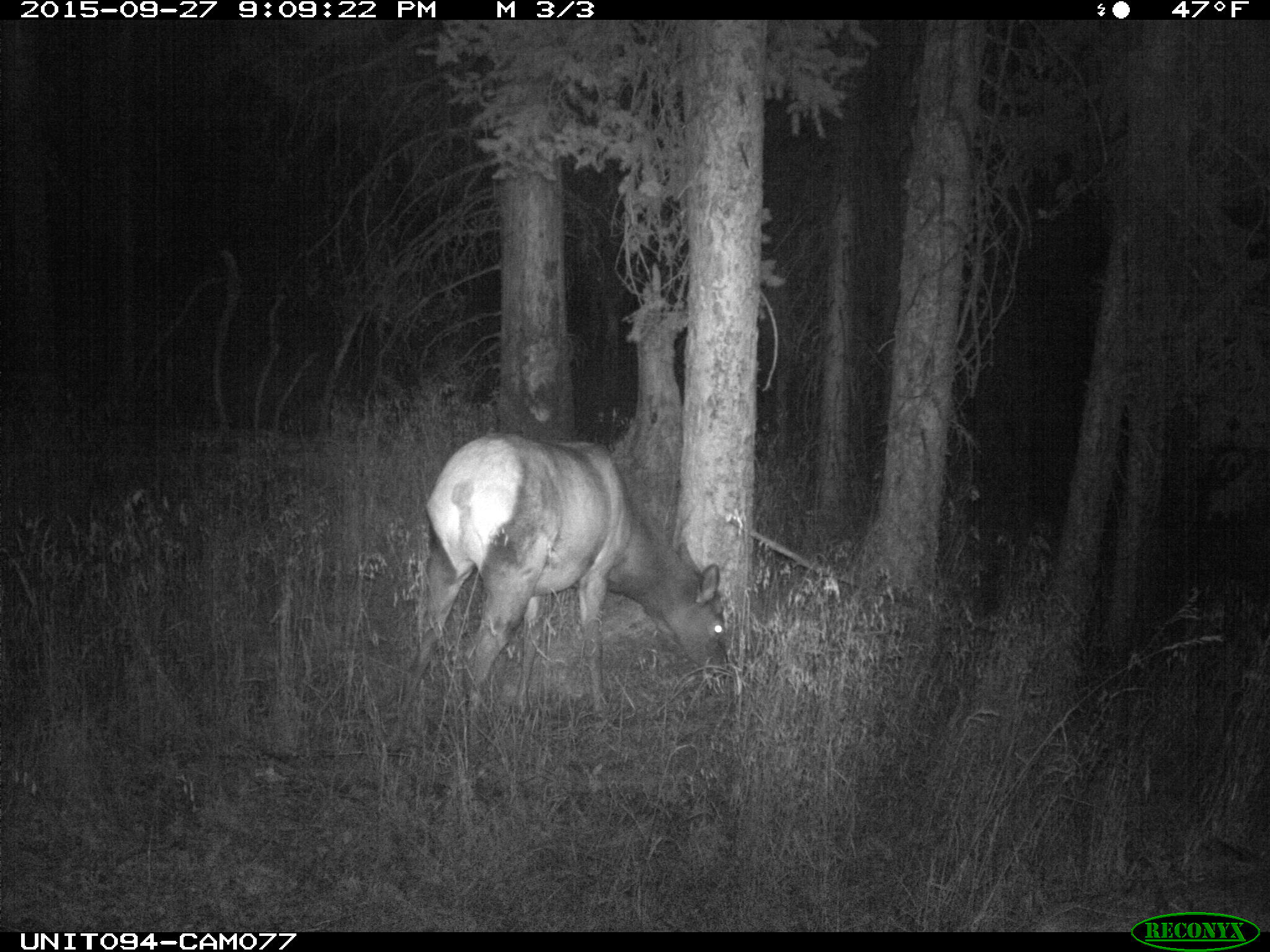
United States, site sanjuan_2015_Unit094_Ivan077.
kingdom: Animalia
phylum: Chordata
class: Mammalia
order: Artiodactyla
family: Cervidae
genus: Cervus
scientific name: Cervus elaphus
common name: red deer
Cervus elaphus (red deer).